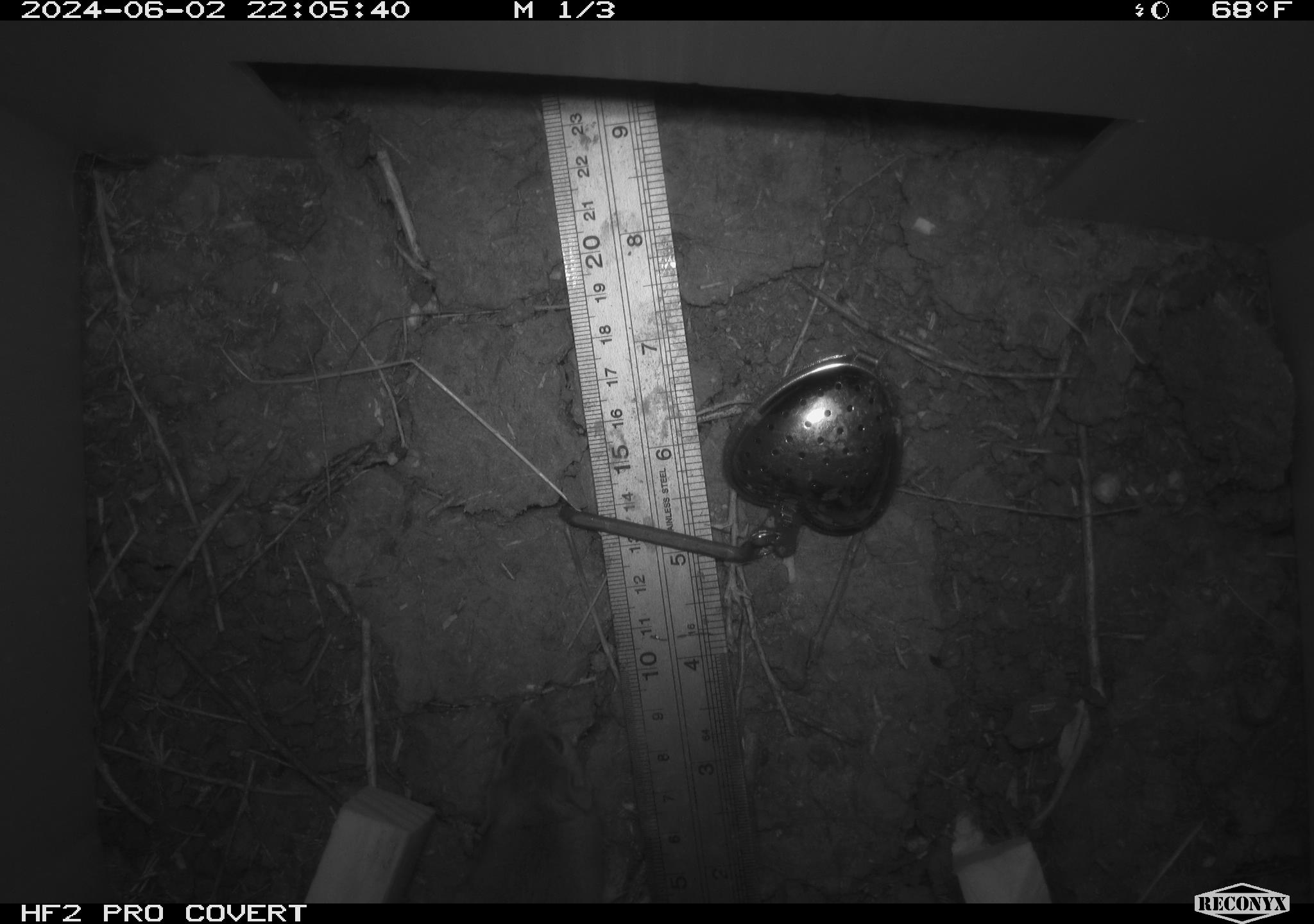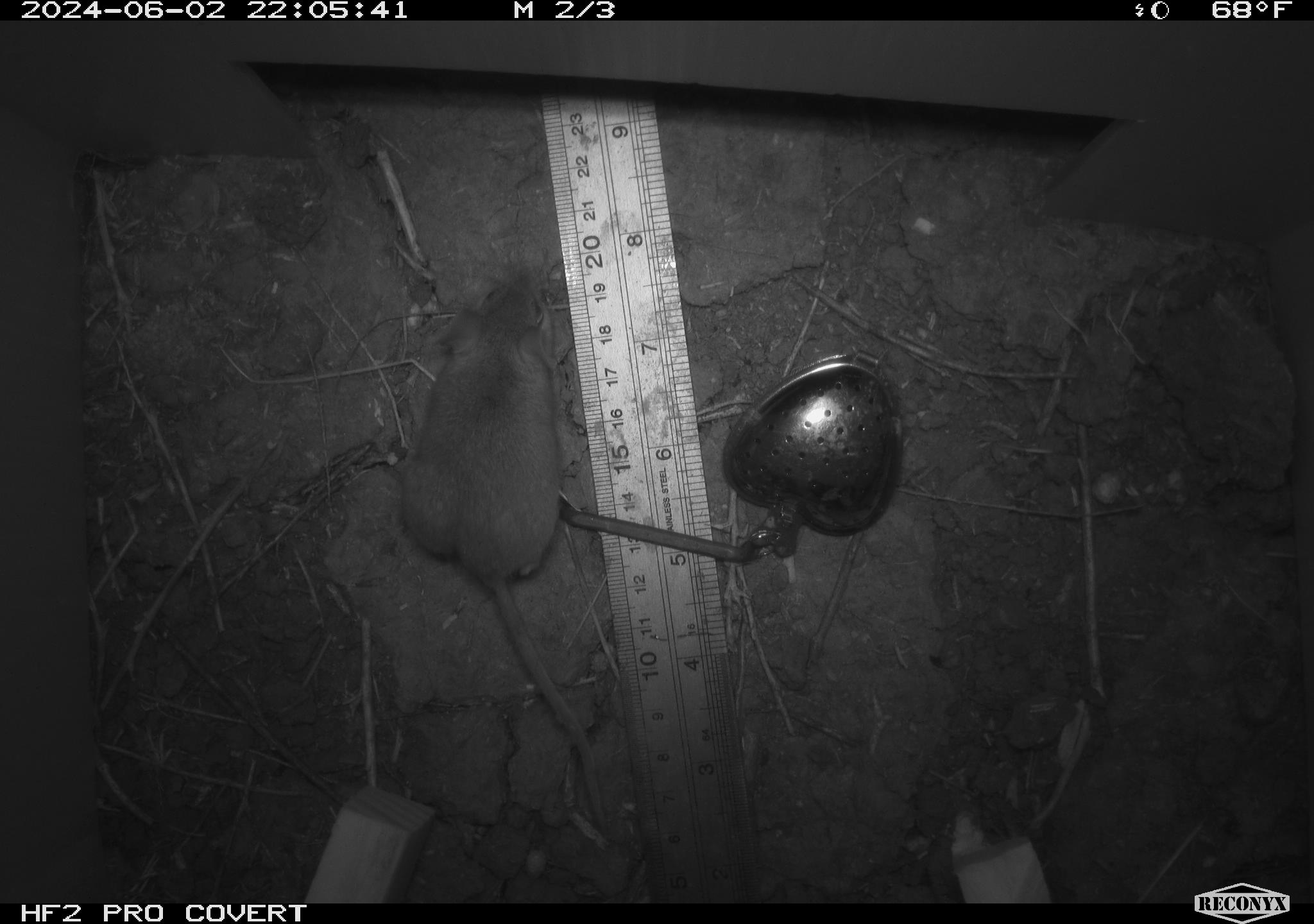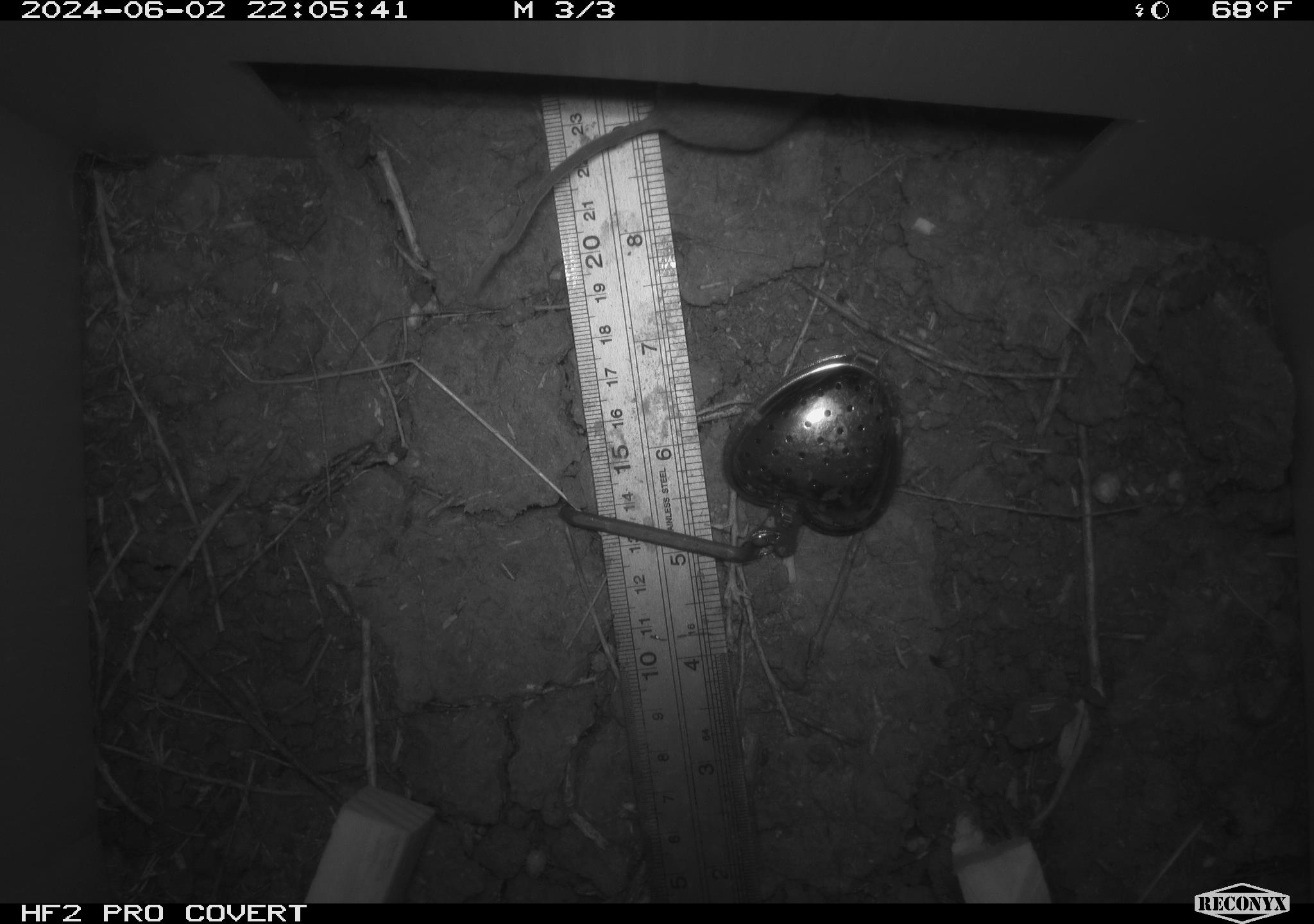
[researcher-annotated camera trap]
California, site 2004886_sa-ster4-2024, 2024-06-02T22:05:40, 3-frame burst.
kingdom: Animalia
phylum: Chordata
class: Mammalia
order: Rodentia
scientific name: Rodentia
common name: mouse species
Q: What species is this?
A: Mouse species (Rodentia).